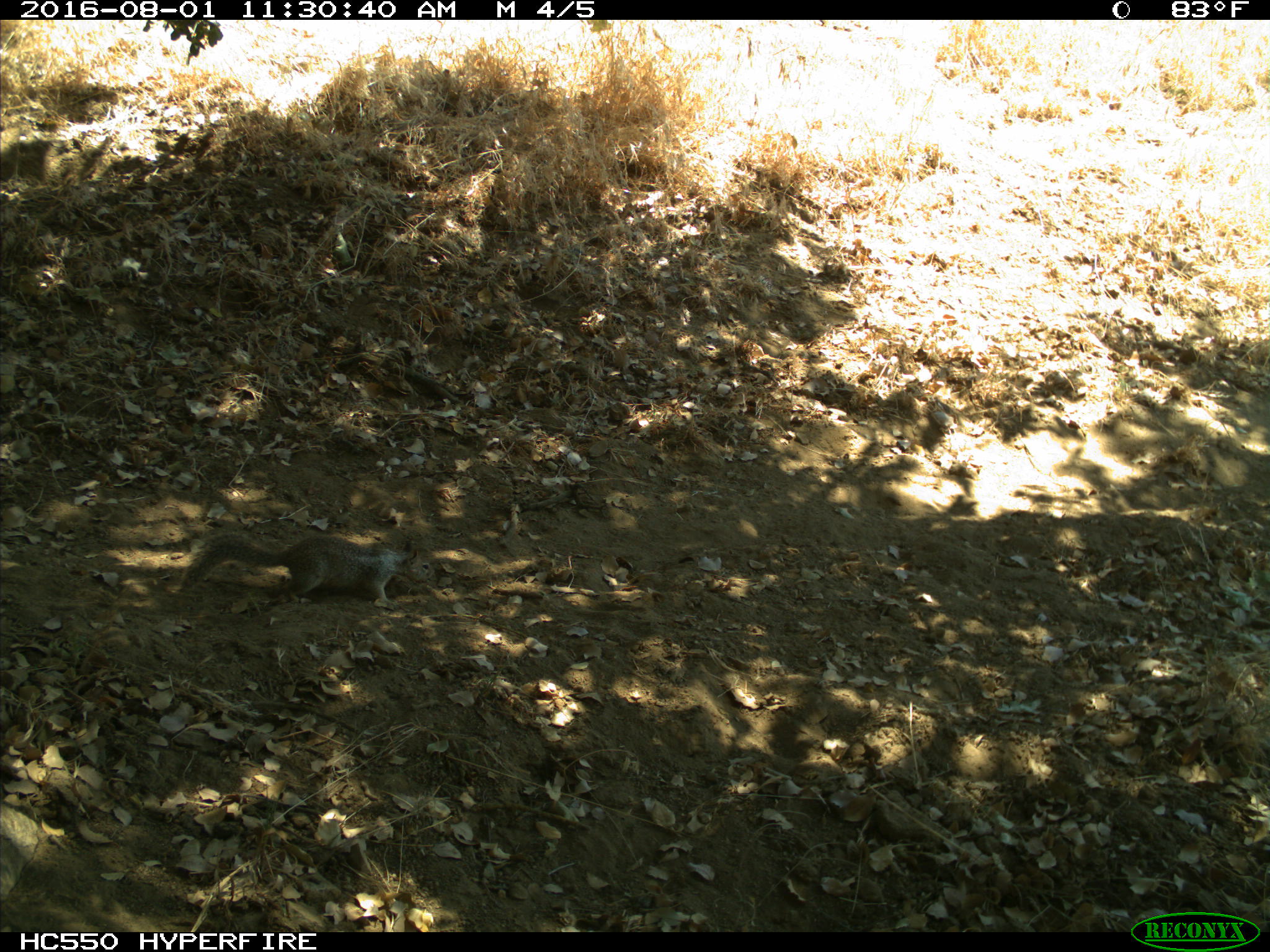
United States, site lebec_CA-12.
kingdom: Animalia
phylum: Chordata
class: Mammalia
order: Rodentia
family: Sciuridae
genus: Otospermophilus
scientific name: Otospermophilus beecheyi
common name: california ground squirrel